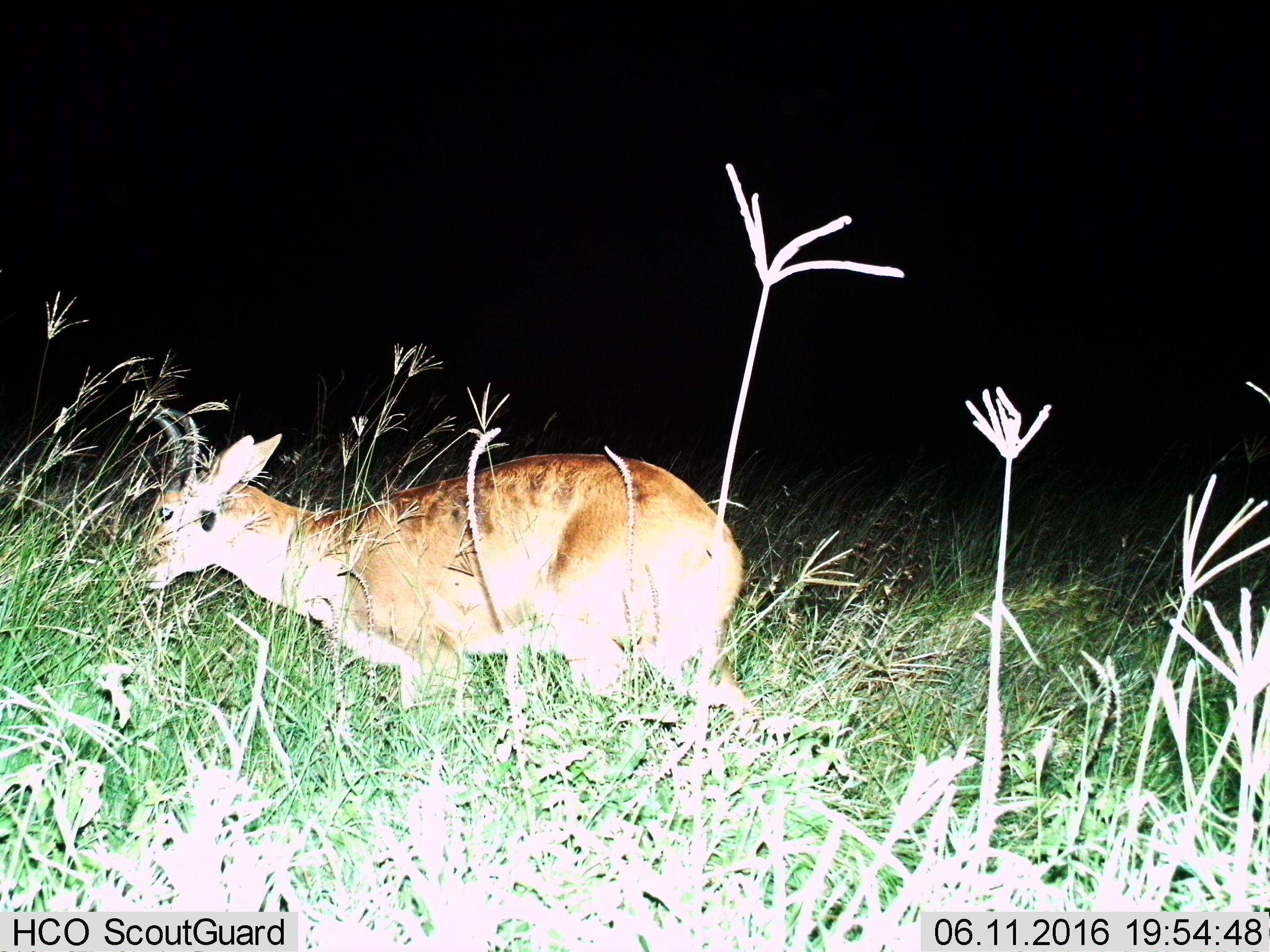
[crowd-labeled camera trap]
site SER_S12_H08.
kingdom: Animalia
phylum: Chordata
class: Mammalia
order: Artiodactyla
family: Bovidae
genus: Redunca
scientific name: Redunca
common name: reedbuck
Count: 1.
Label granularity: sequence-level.